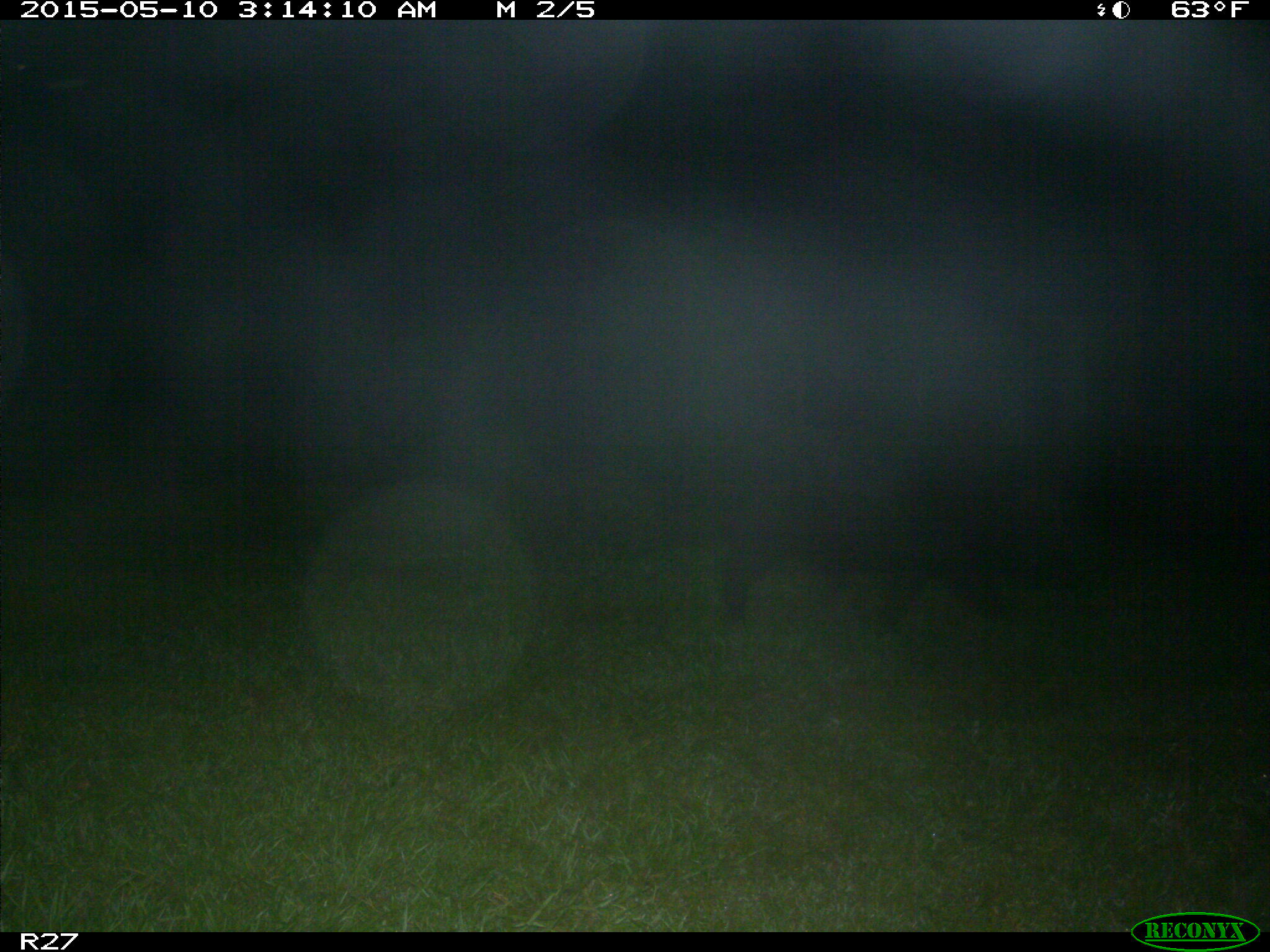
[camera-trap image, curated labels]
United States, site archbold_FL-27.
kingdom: Animalia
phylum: Chordata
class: Mammalia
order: Artiodactyla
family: Suidae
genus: Sus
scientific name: Sus scrofa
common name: wild boar